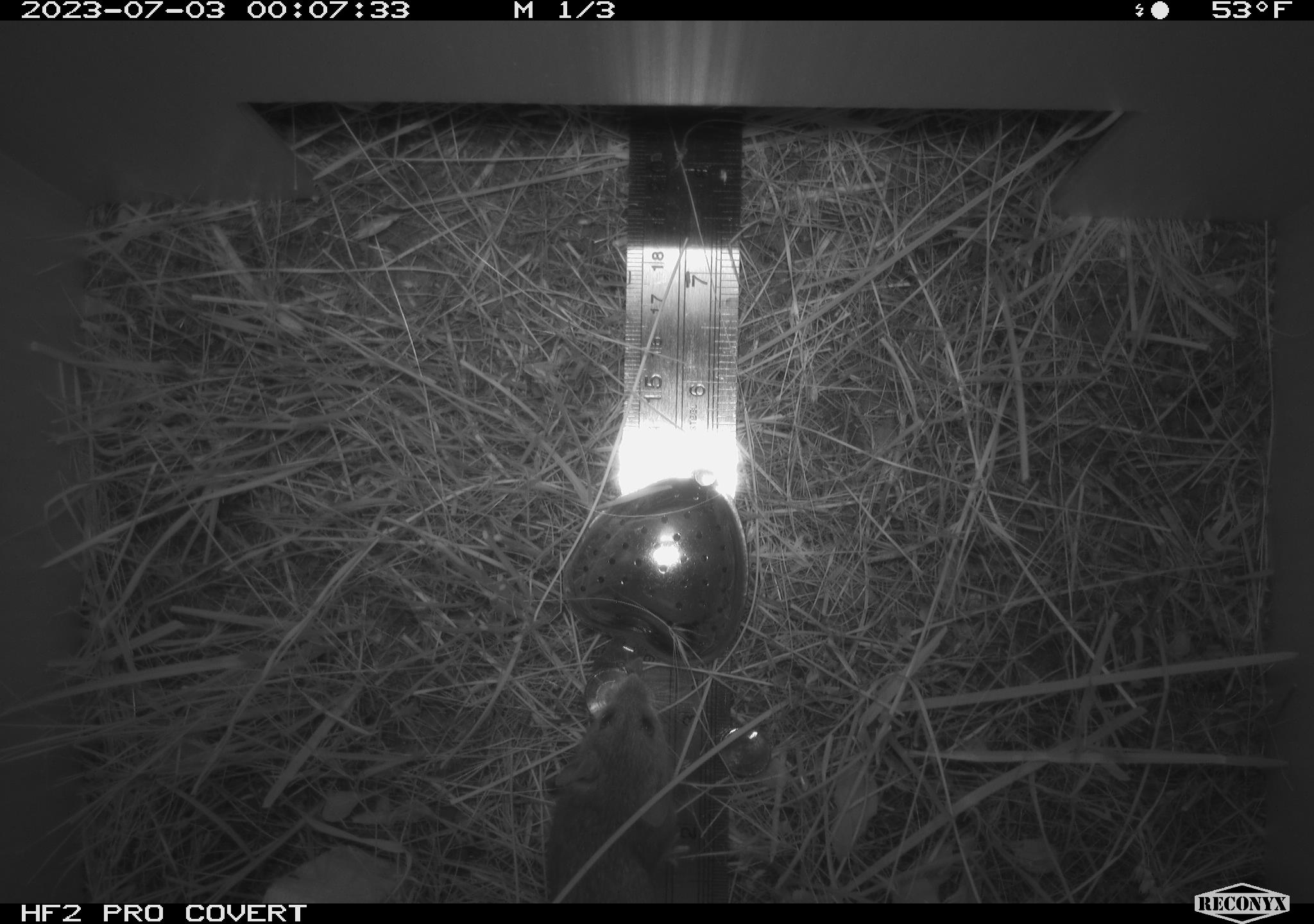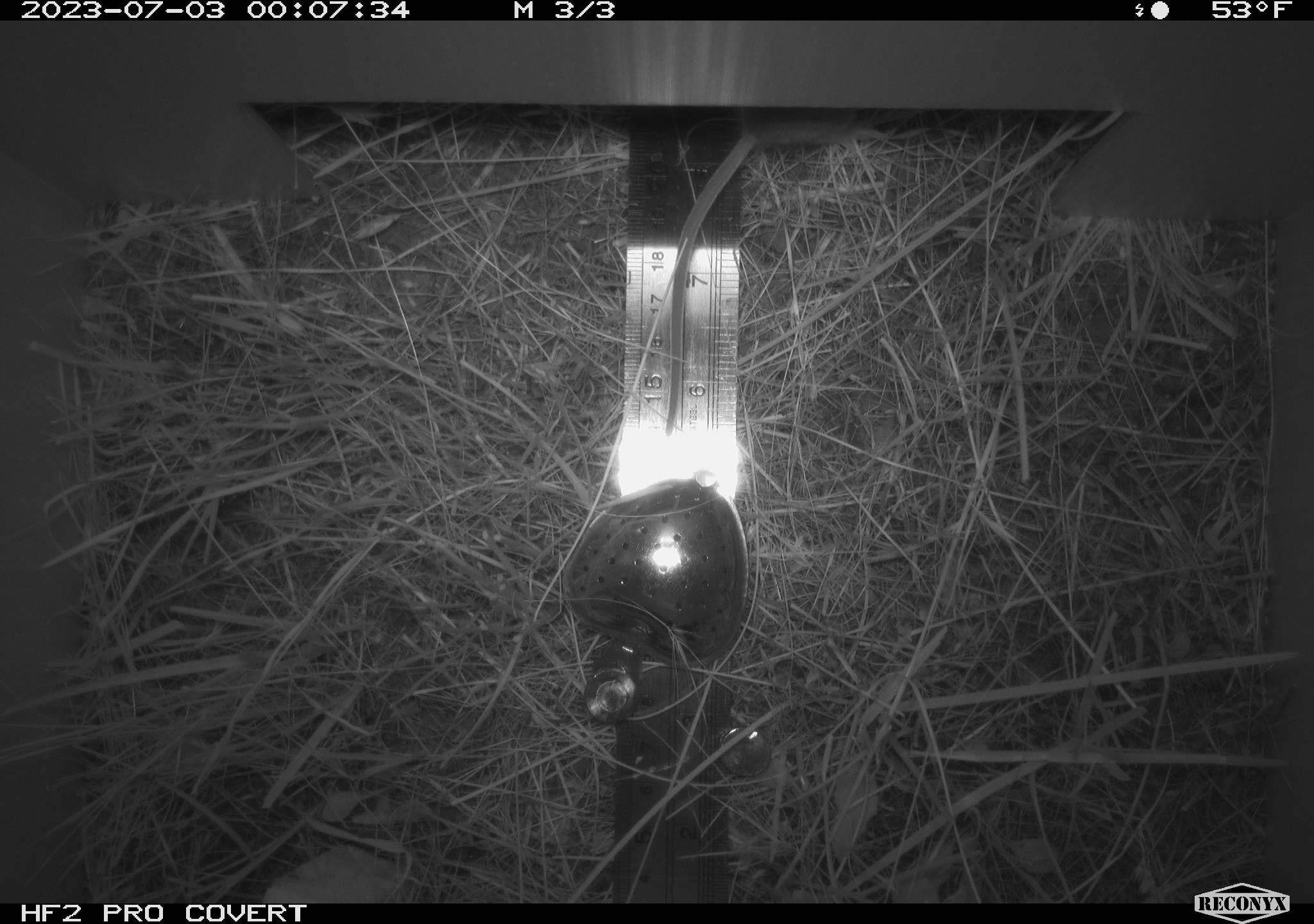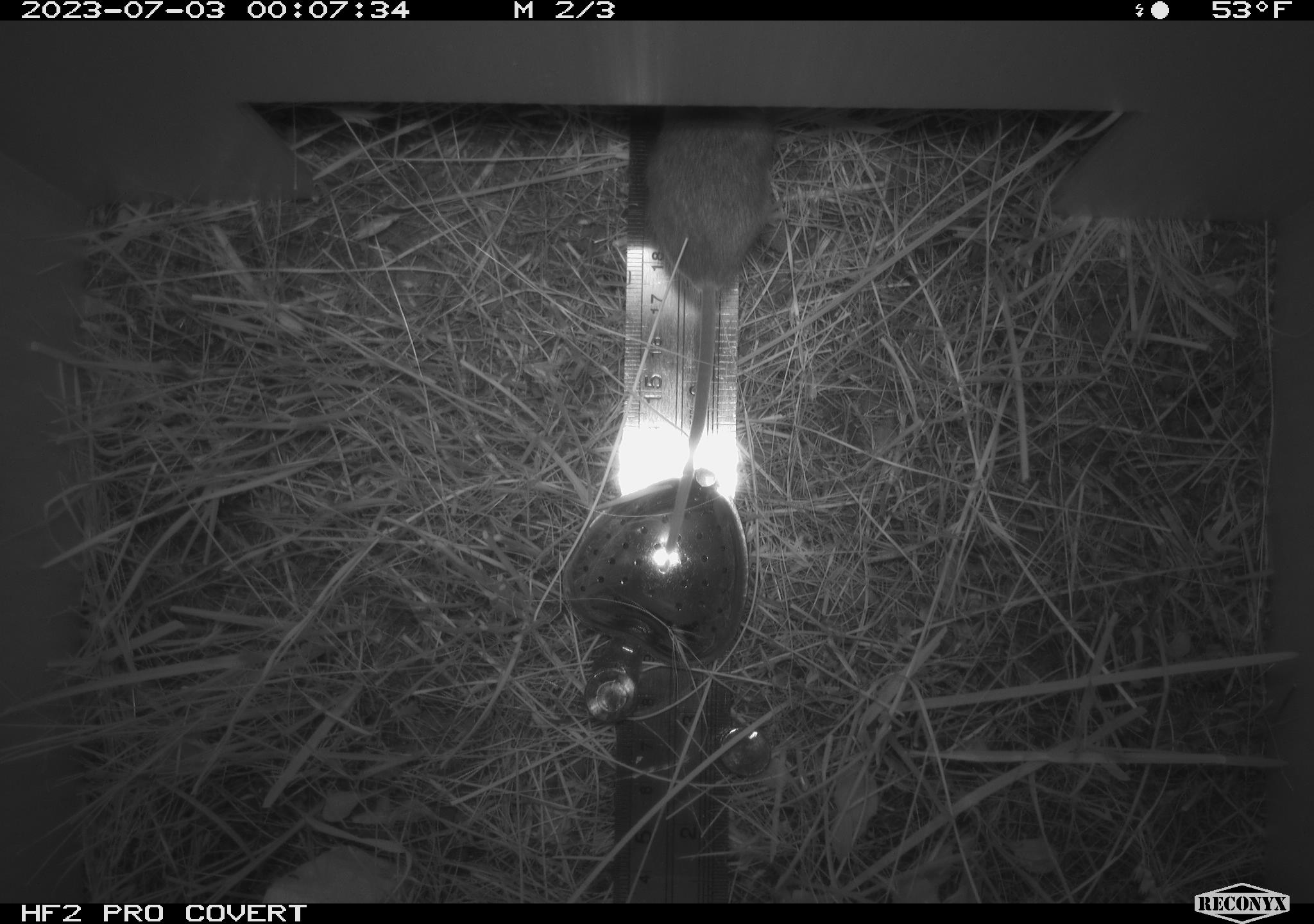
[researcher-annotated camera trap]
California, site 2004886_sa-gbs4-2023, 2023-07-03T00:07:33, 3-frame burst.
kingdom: Animalia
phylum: Chordata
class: Mammalia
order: Rodentia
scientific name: Rodentia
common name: mouse species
Mouse species (Rodentia).